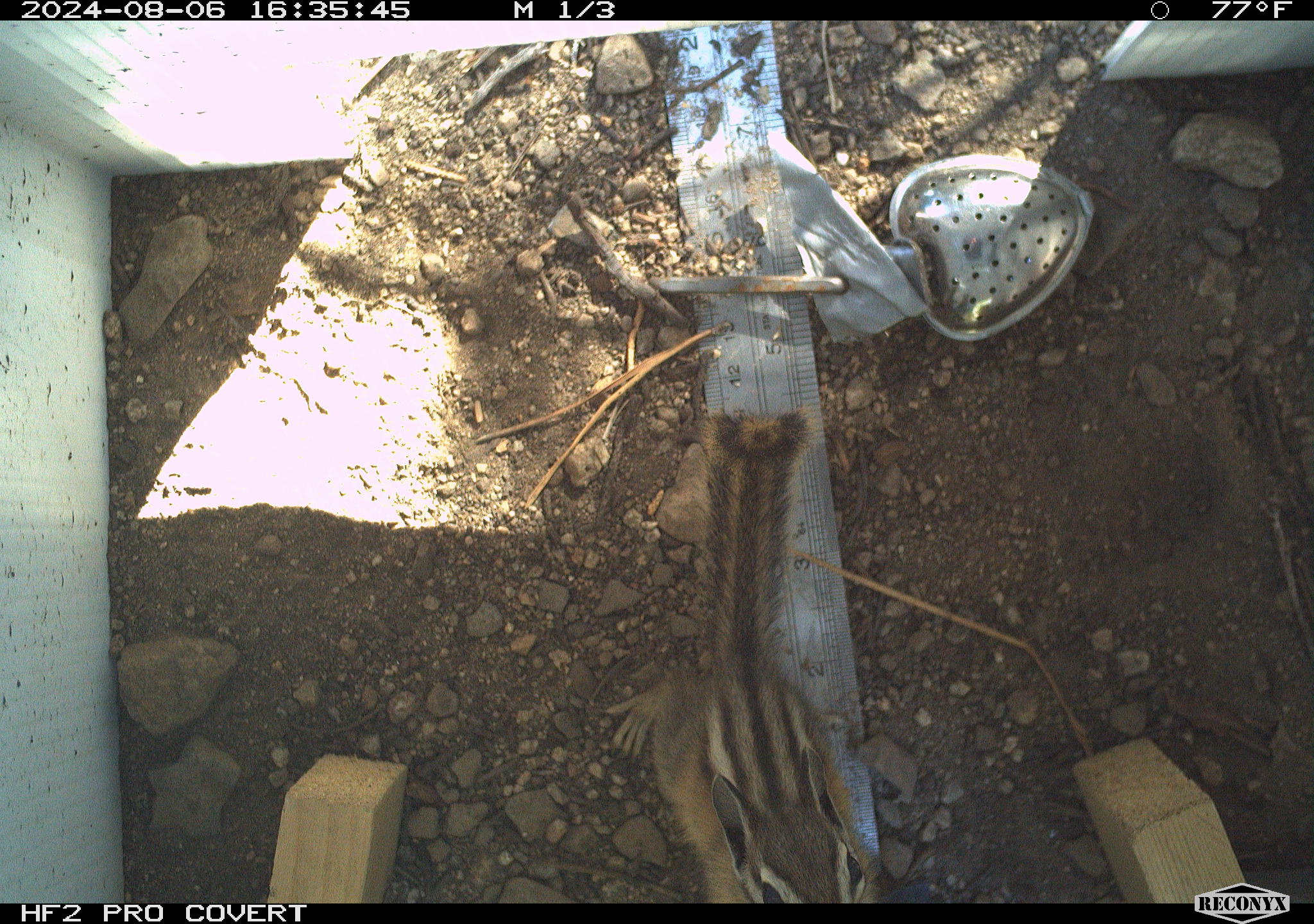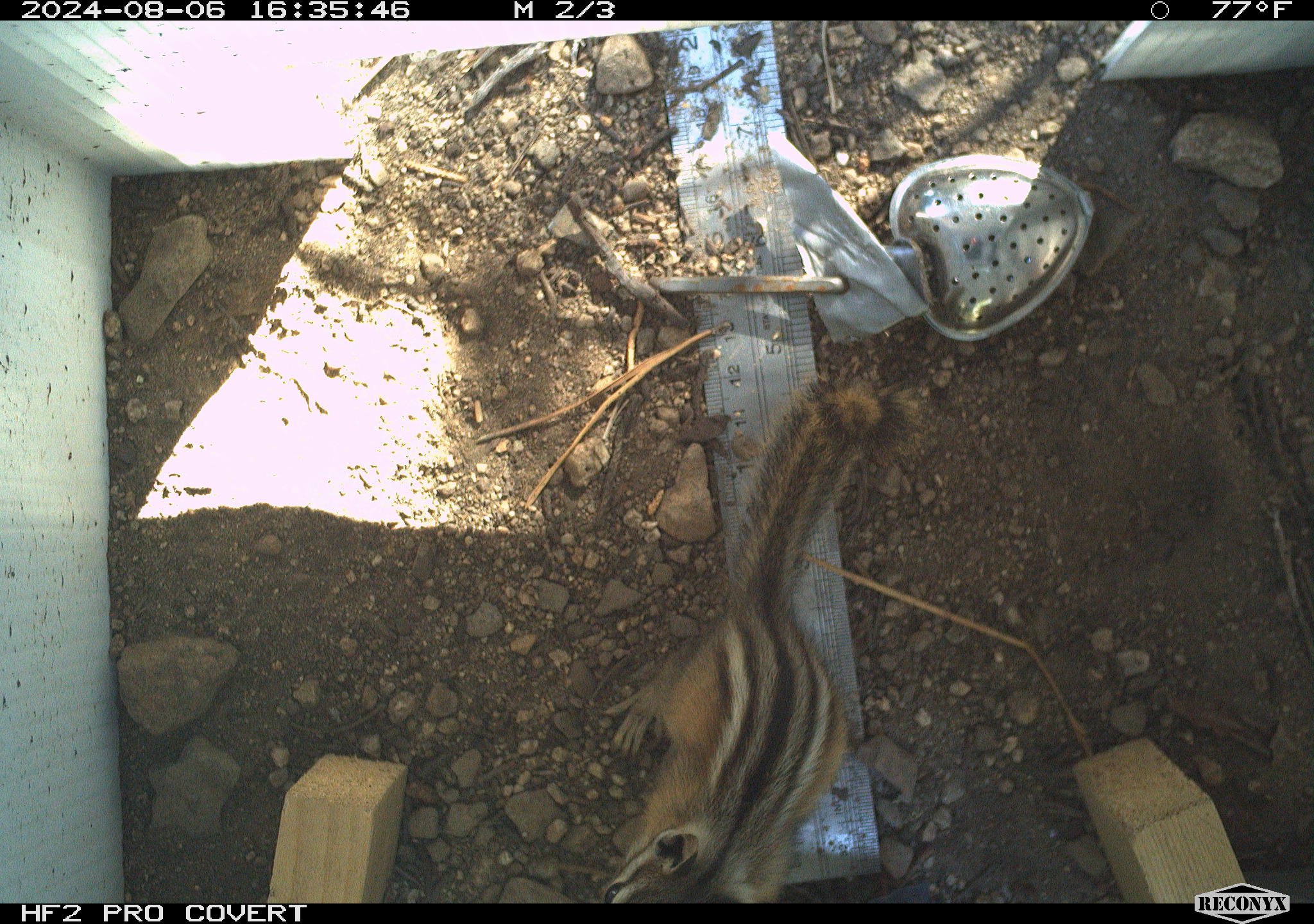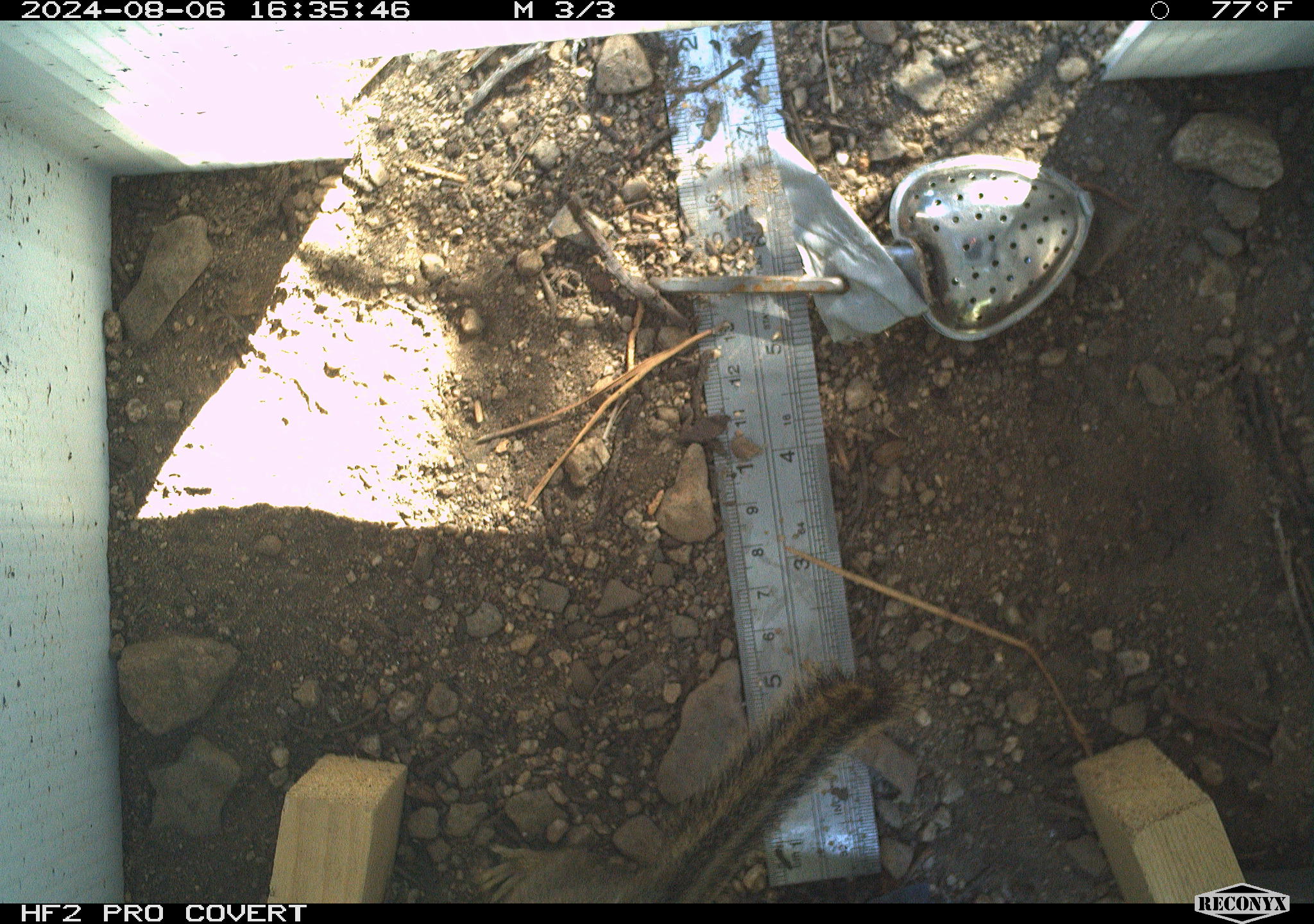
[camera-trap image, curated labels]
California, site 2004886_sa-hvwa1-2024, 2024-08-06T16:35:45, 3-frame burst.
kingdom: Animalia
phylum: Chordata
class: Mammalia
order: Rodentia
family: Sciuridae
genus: Neotamias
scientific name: Neotamias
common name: western chipmunks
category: neotamias species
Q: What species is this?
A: Neotamias species (western chipmunks) (Neotamias).